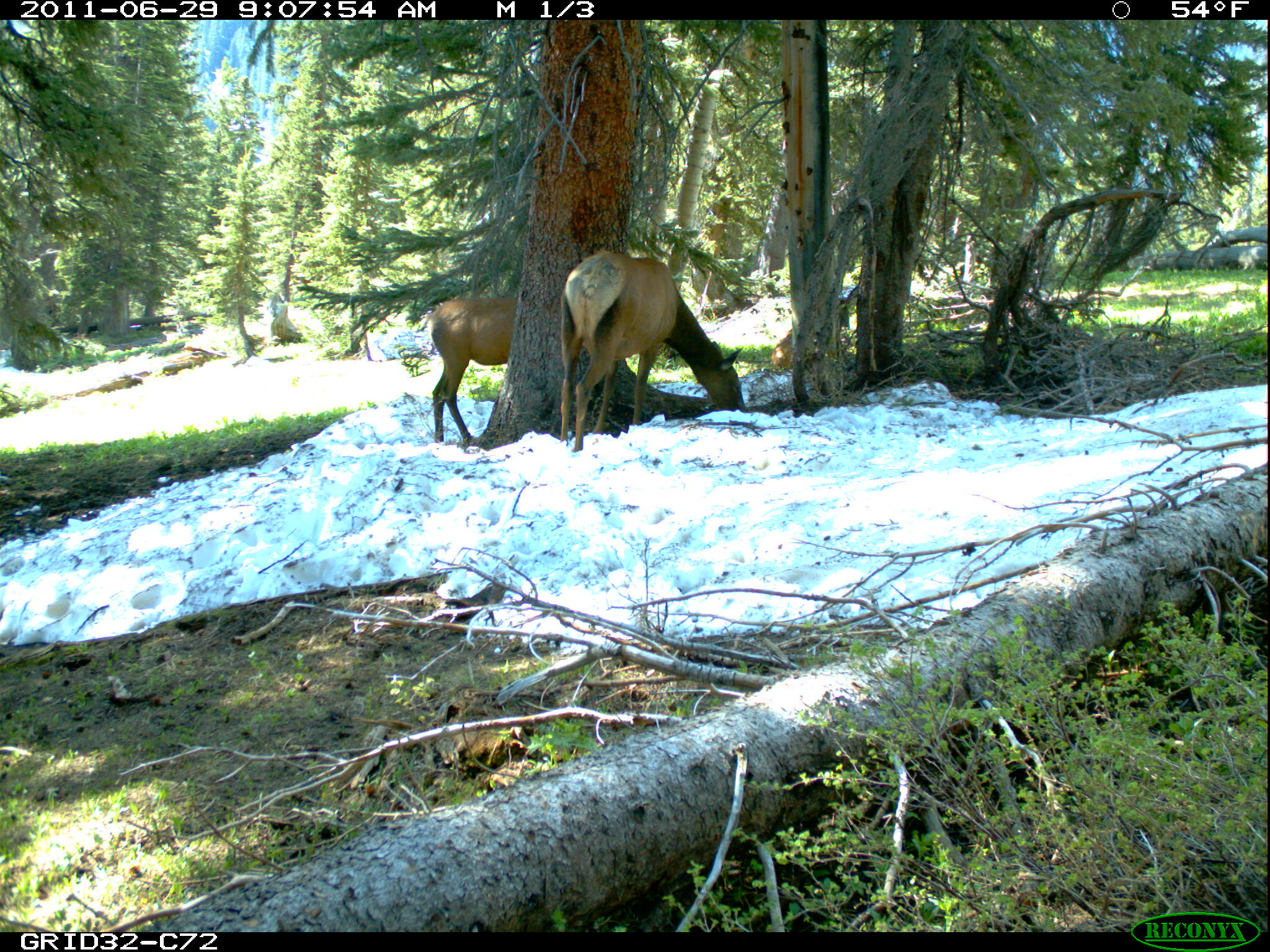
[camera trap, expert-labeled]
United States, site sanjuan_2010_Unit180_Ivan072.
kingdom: Animalia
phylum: Chordata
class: Mammalia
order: Artiodactyla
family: Cervidae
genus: Cervus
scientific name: Cervus elaphus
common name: red deer